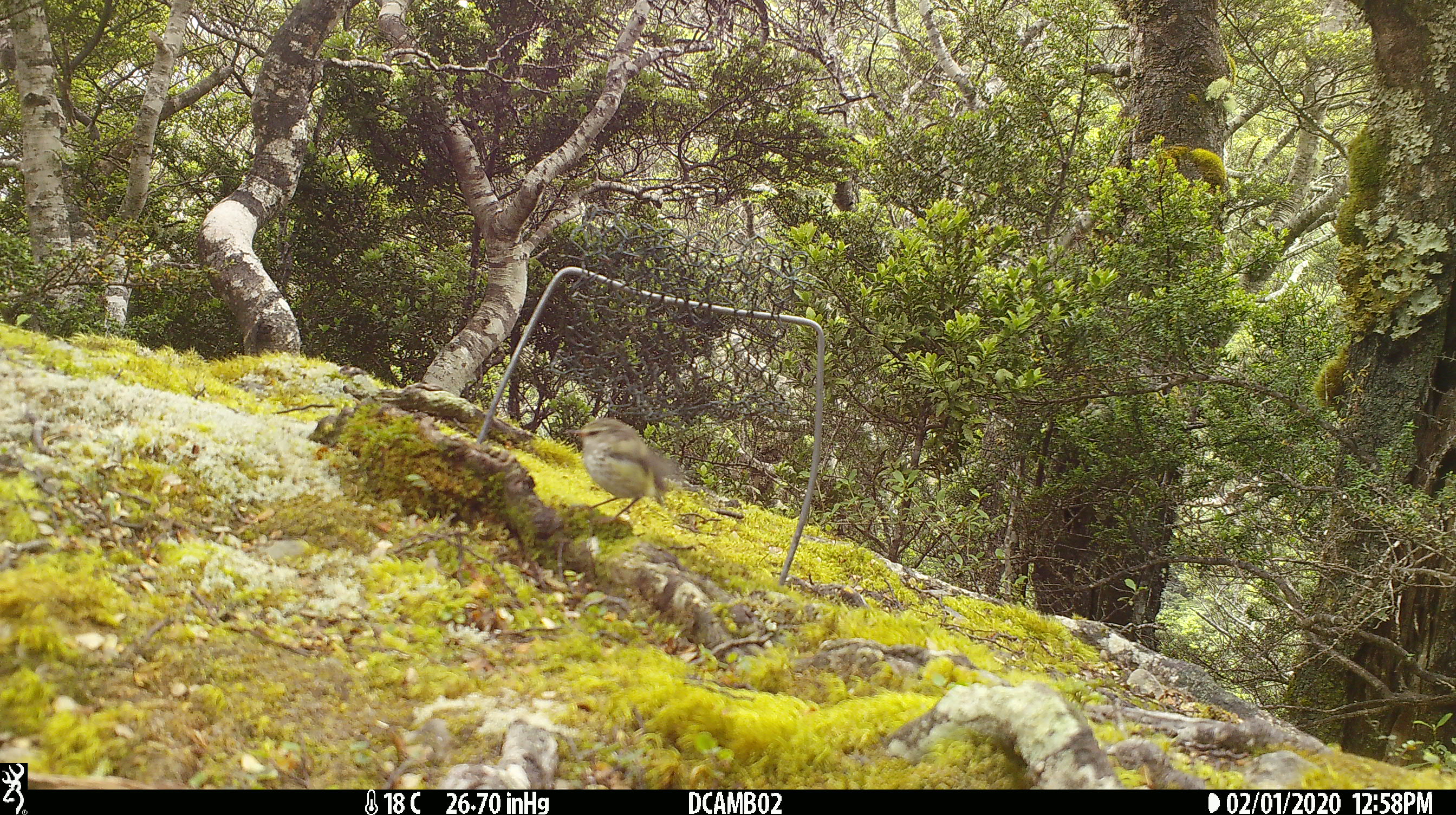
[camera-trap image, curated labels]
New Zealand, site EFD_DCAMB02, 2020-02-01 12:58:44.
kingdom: Animalia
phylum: Chordata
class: Aves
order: Passeriformes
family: Acanthisittidae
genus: Acanthisitta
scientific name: Acanthisitta chloris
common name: rifleman